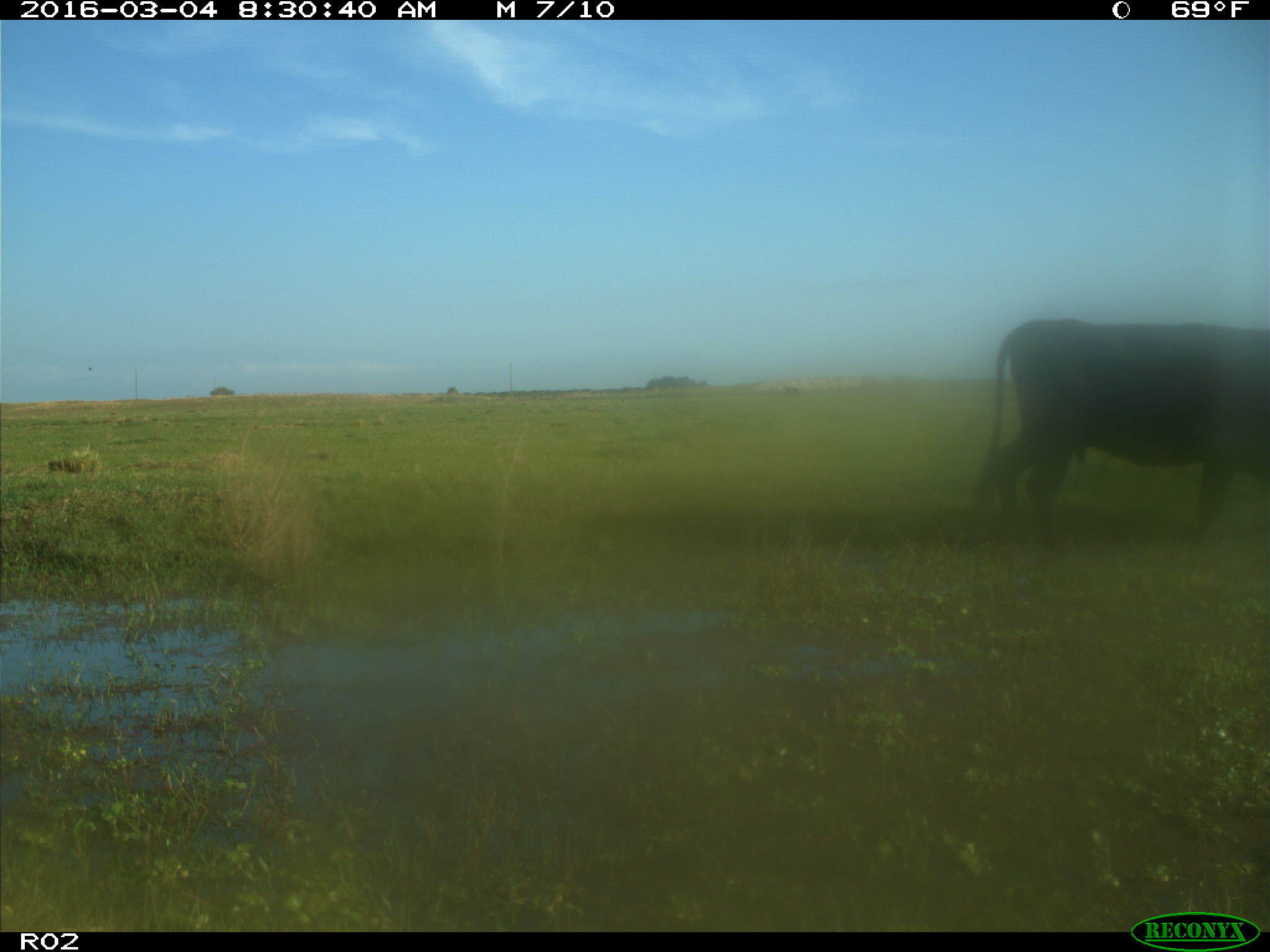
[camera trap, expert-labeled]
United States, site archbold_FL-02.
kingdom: Animalia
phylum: Chordata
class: Mammalia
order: Artiodactyla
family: Bovidae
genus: Bos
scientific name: Bos taurus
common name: domestic cow